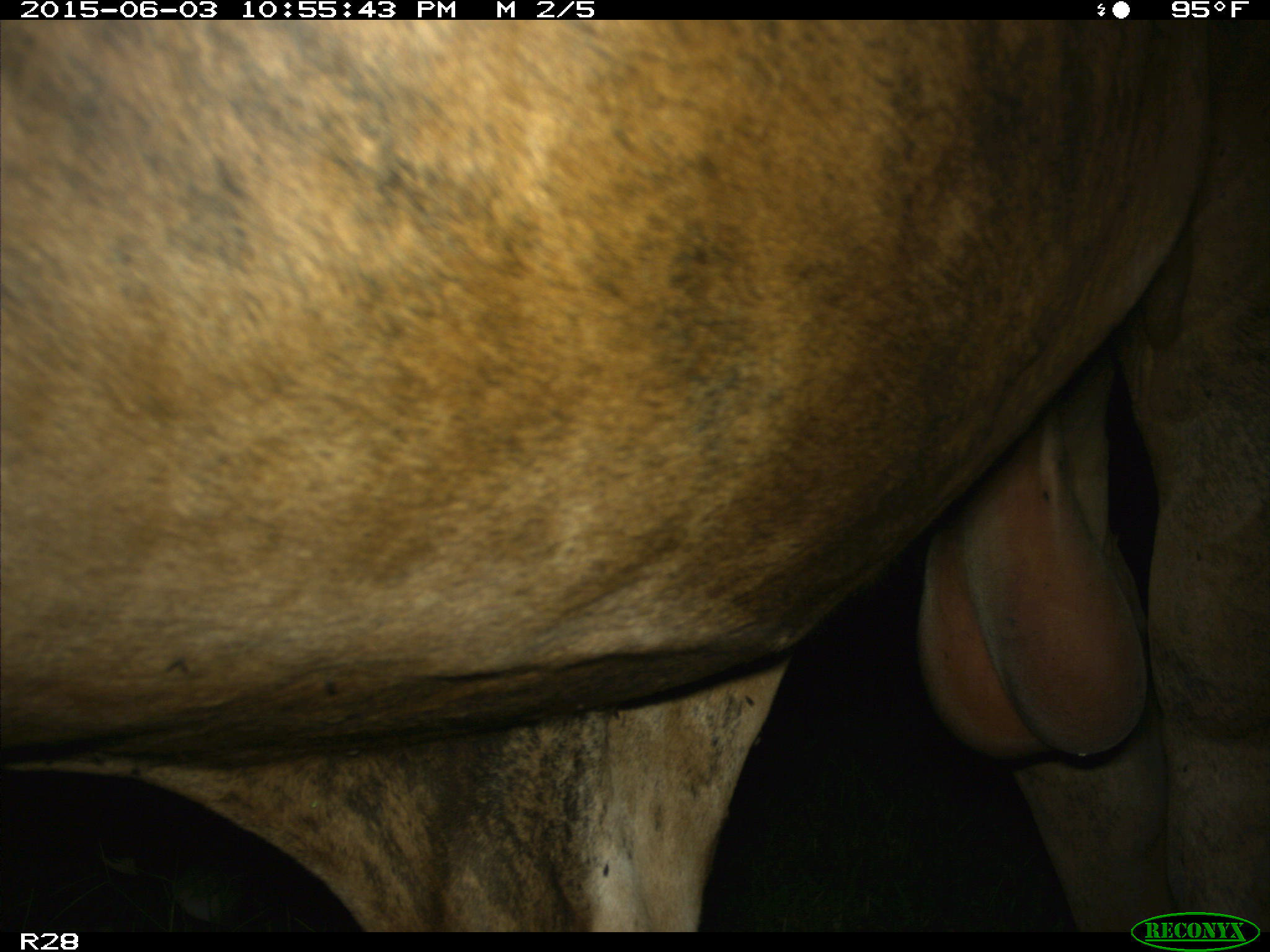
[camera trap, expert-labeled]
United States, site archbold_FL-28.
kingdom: Animalia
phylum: Chordata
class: Mammalia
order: Artiodactyla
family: Bovidae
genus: Bos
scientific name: Bos taurus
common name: domestic cow